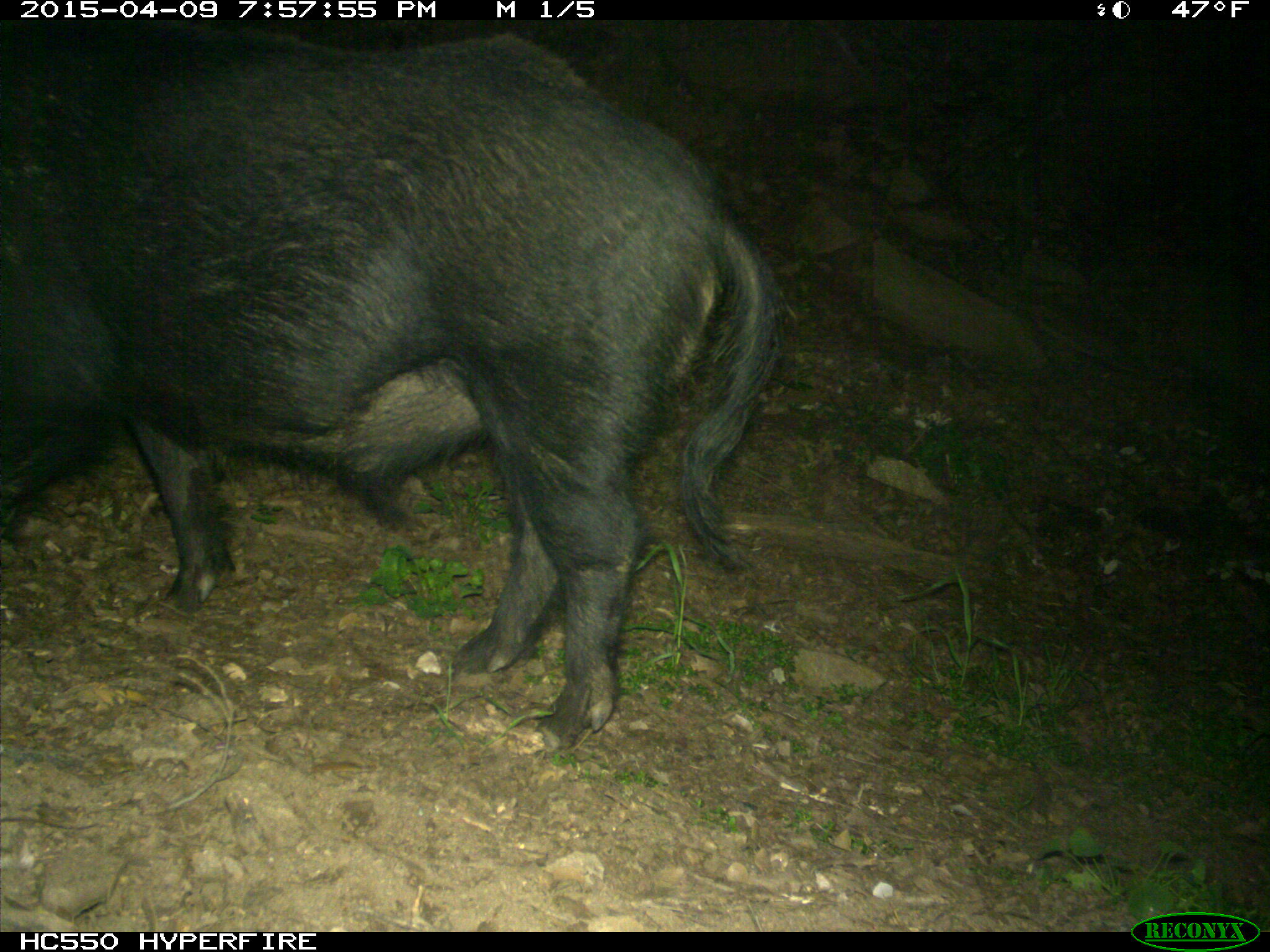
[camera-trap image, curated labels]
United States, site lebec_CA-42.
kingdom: Animalia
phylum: Chordata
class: Mammalia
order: Artiodactyla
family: Suidae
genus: Sus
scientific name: Sus scrofa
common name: wild boar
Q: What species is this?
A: Sus scrofa (wild boar).